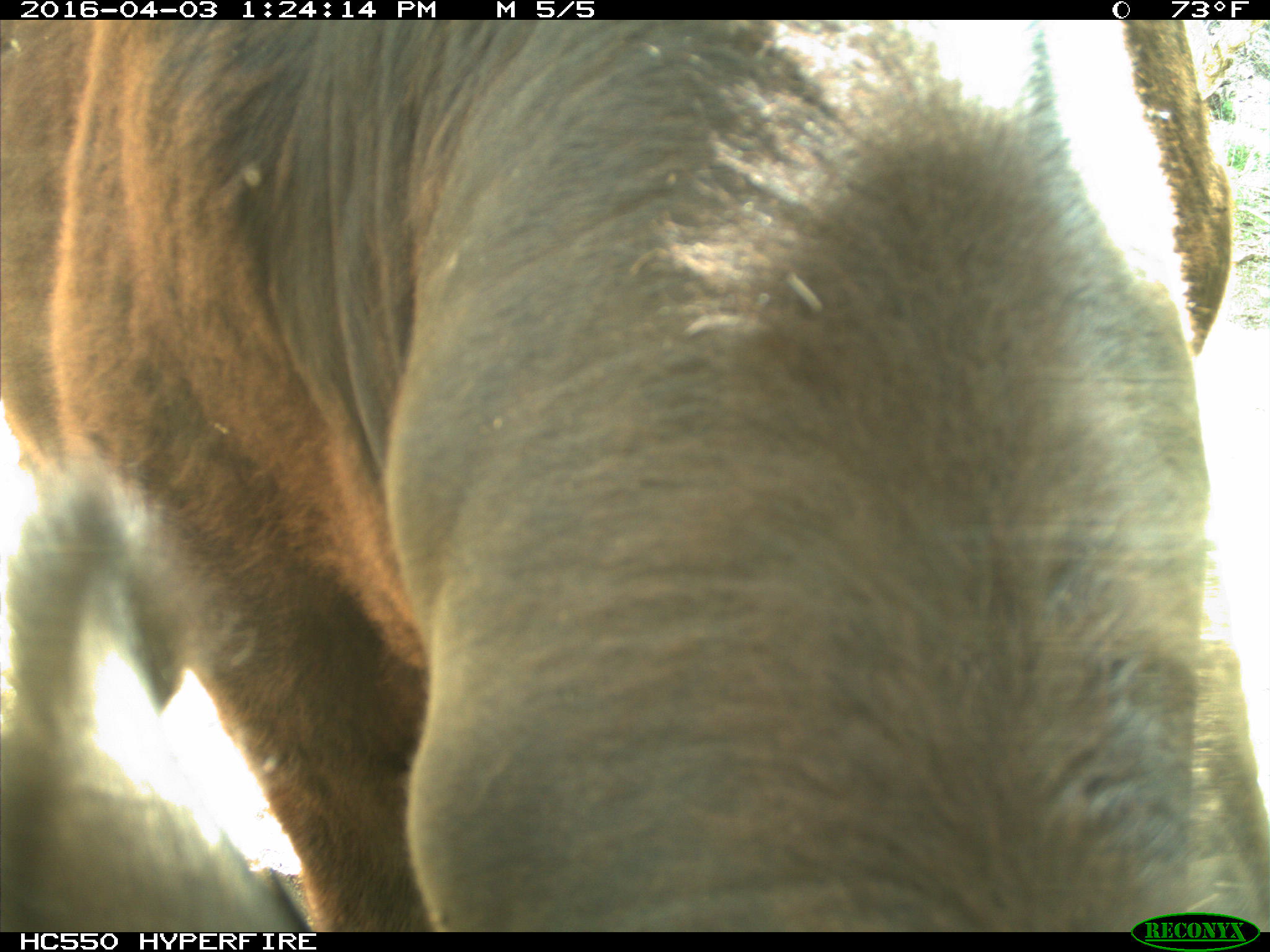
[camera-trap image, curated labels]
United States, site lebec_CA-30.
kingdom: Animalia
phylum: Chordata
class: Mammalia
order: Artiodactyla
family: Bovidae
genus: Bos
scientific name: Bos taurus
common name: domestic cow